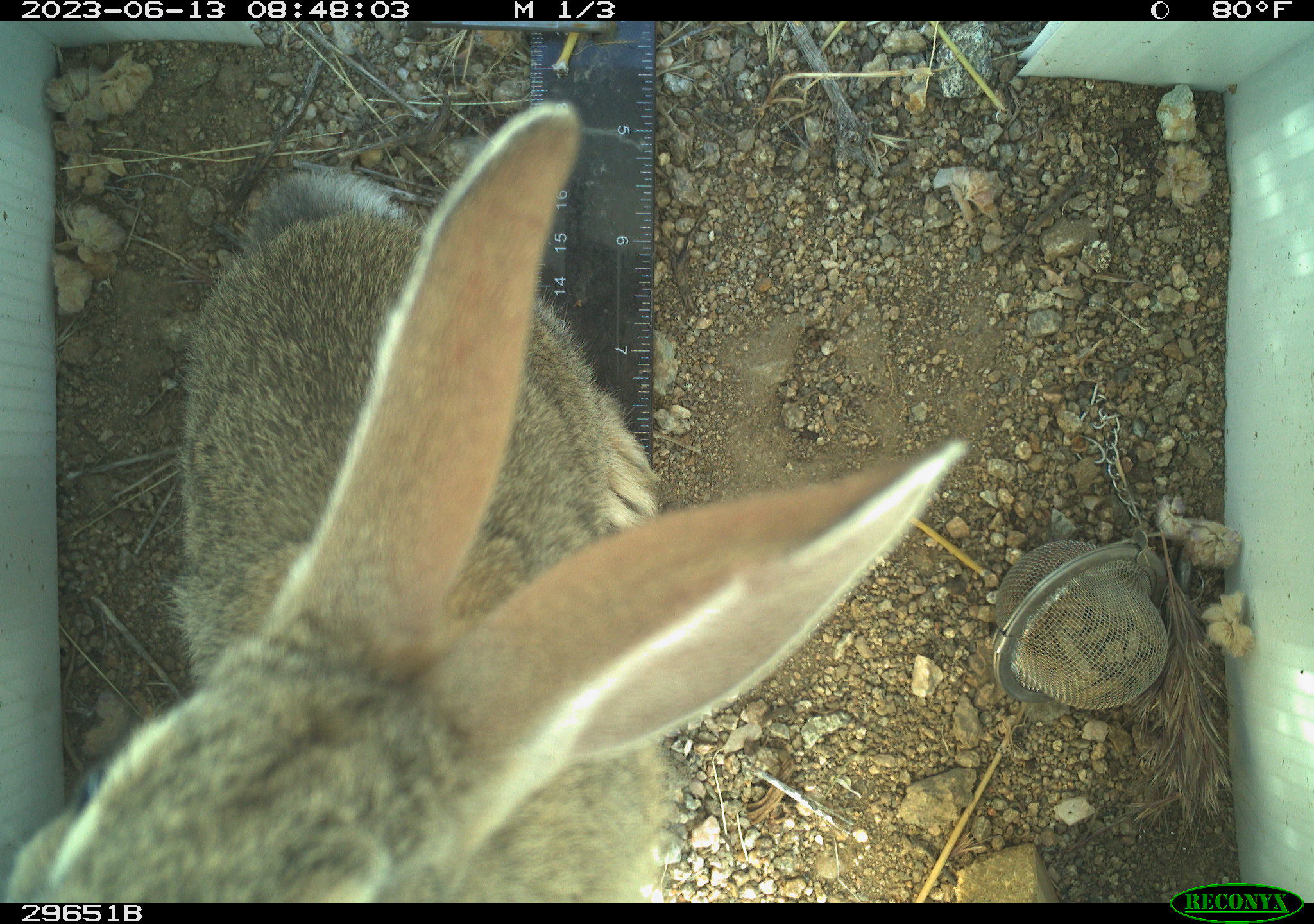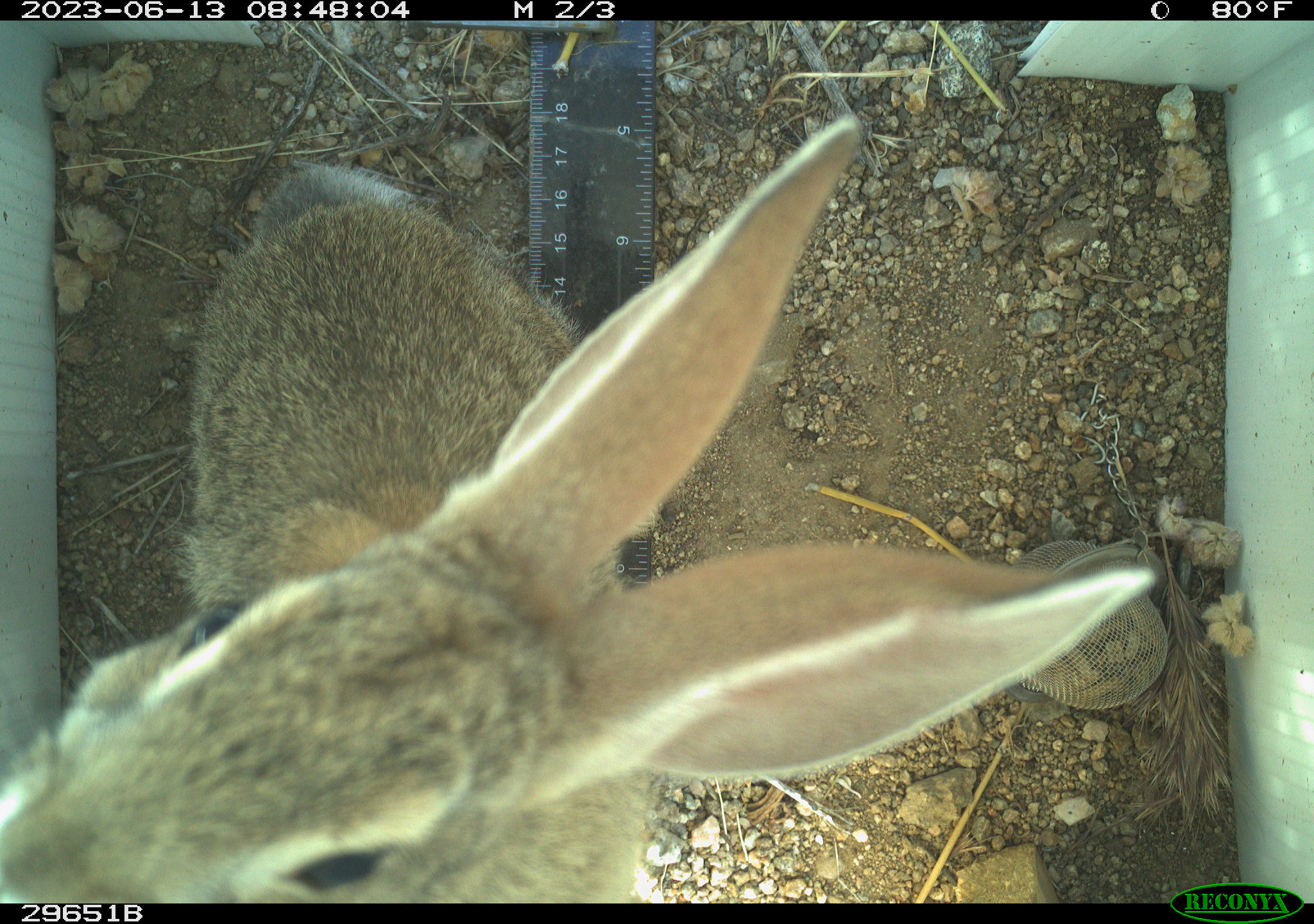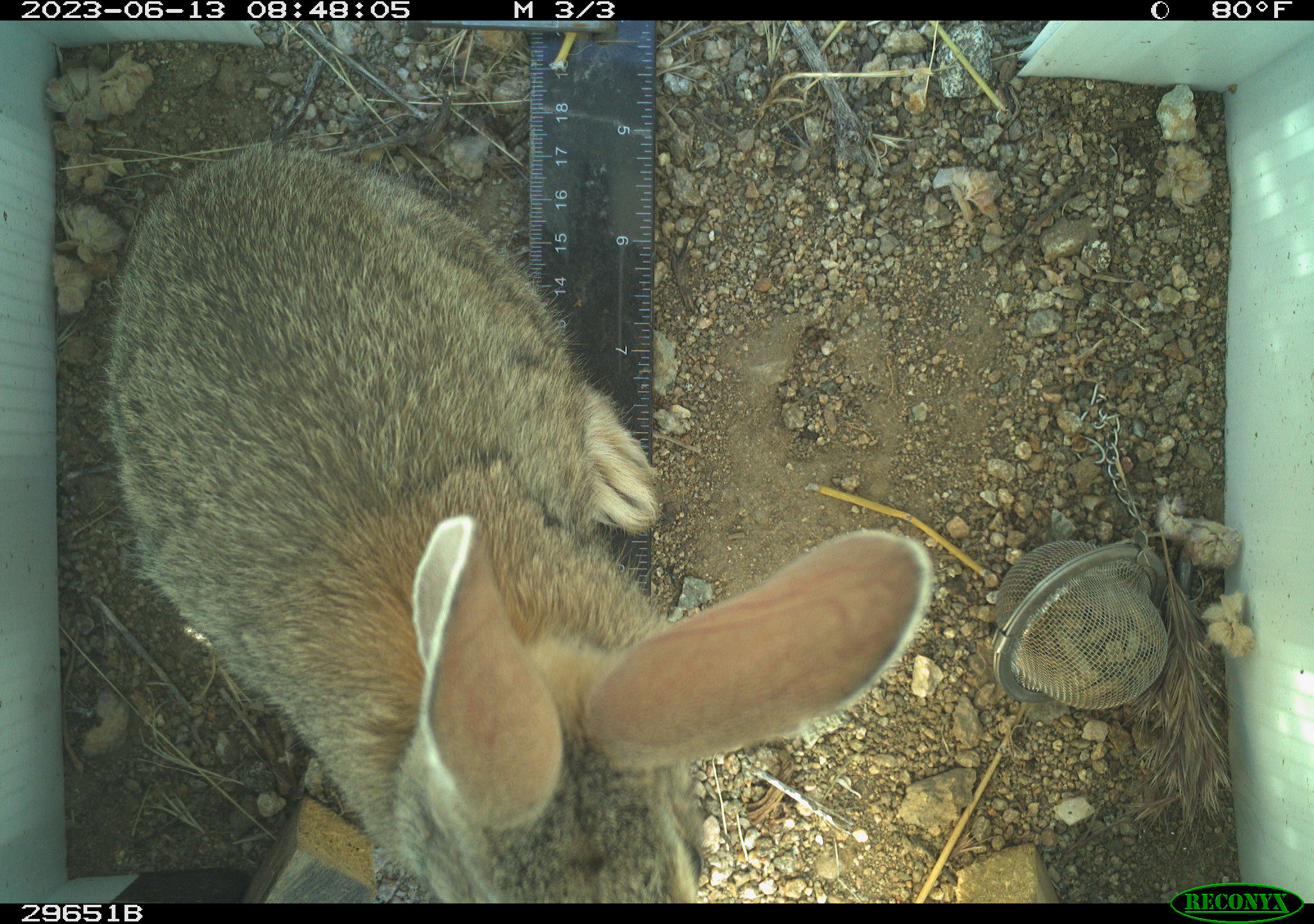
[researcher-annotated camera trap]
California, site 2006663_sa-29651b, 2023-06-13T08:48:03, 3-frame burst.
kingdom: Animalia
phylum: Chordata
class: Mammalia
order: Lagomorpha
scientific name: Lagomorpha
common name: hares, rabbits, and pikas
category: lagomorpha order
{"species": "lagomorpha order (hares, rabbits, and pikas) (Lagomorpha)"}